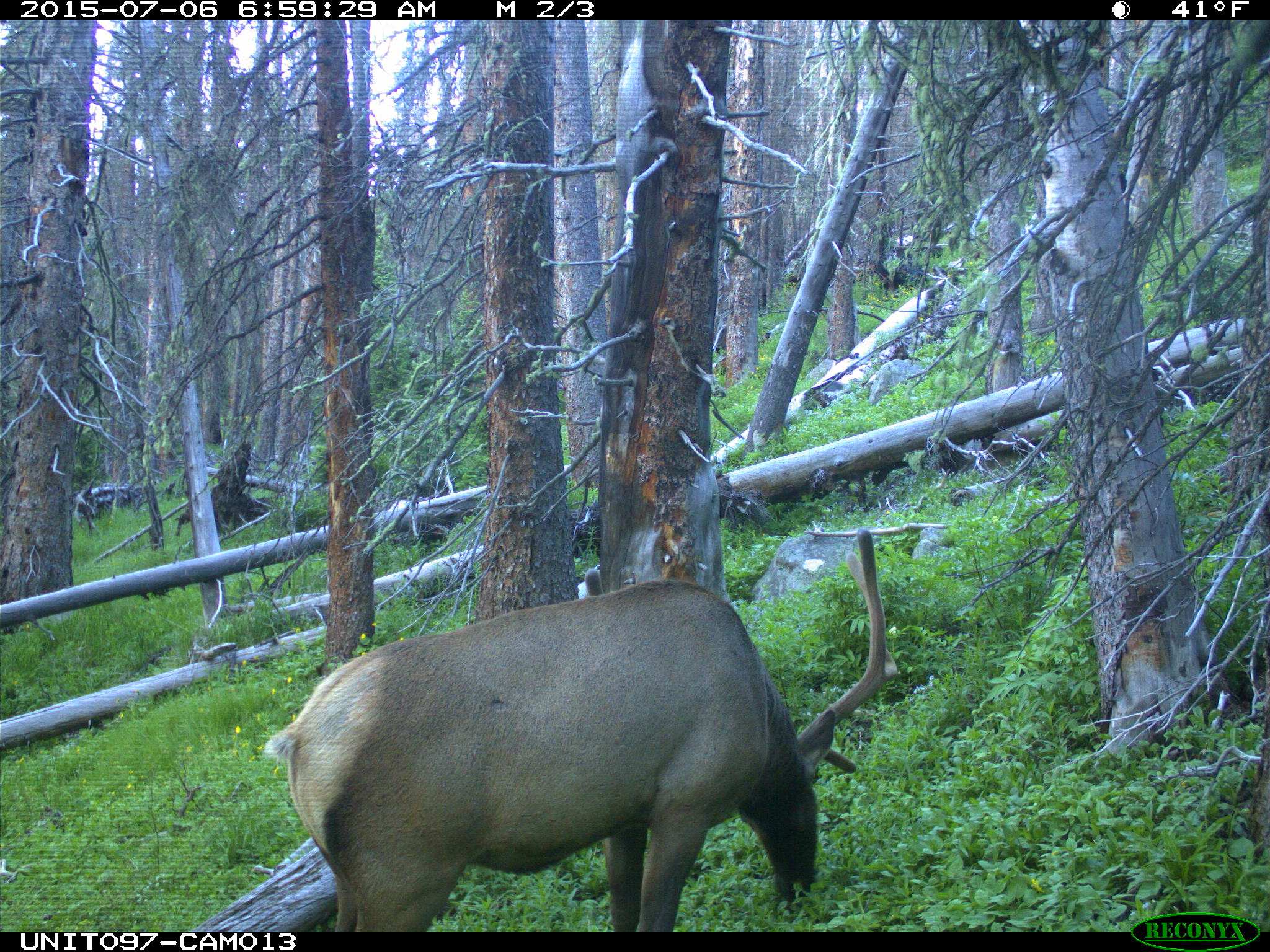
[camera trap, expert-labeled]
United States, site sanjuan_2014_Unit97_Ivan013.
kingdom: Animalia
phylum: Chordata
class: Mammalia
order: Artiodactyla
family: Cervidae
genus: Cervus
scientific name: Cervus elaphus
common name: red deer